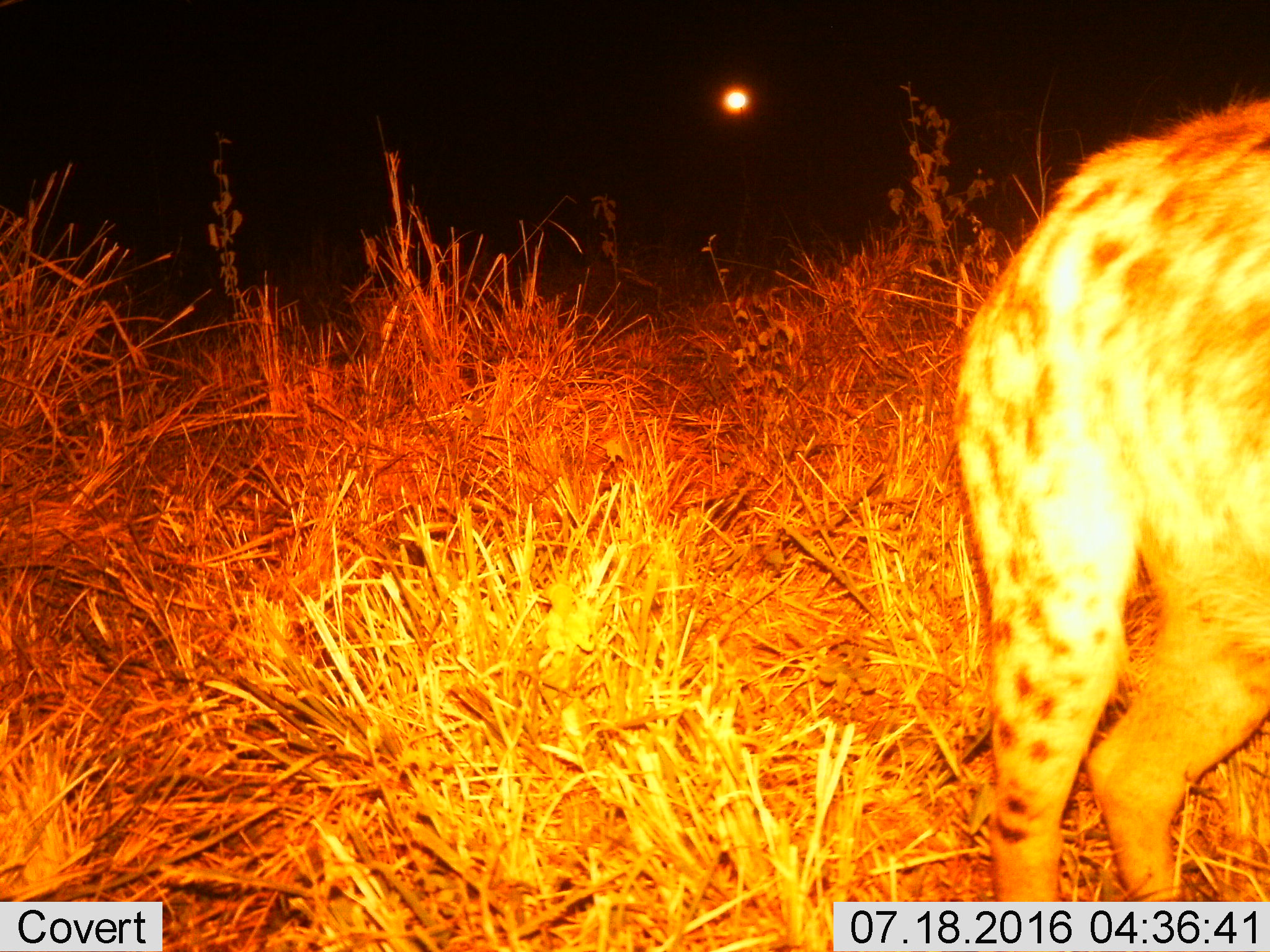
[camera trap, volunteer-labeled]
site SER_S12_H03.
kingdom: Animalia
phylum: Chordata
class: Mammalia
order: Carnivora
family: Hyaenidae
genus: Crocuta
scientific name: Crocuta crocuta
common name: spotted hyena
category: hyenaspotted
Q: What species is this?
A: Hyenaspotted (spotted hyena) (Crocuta crocuta).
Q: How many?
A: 1.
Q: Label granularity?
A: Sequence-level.